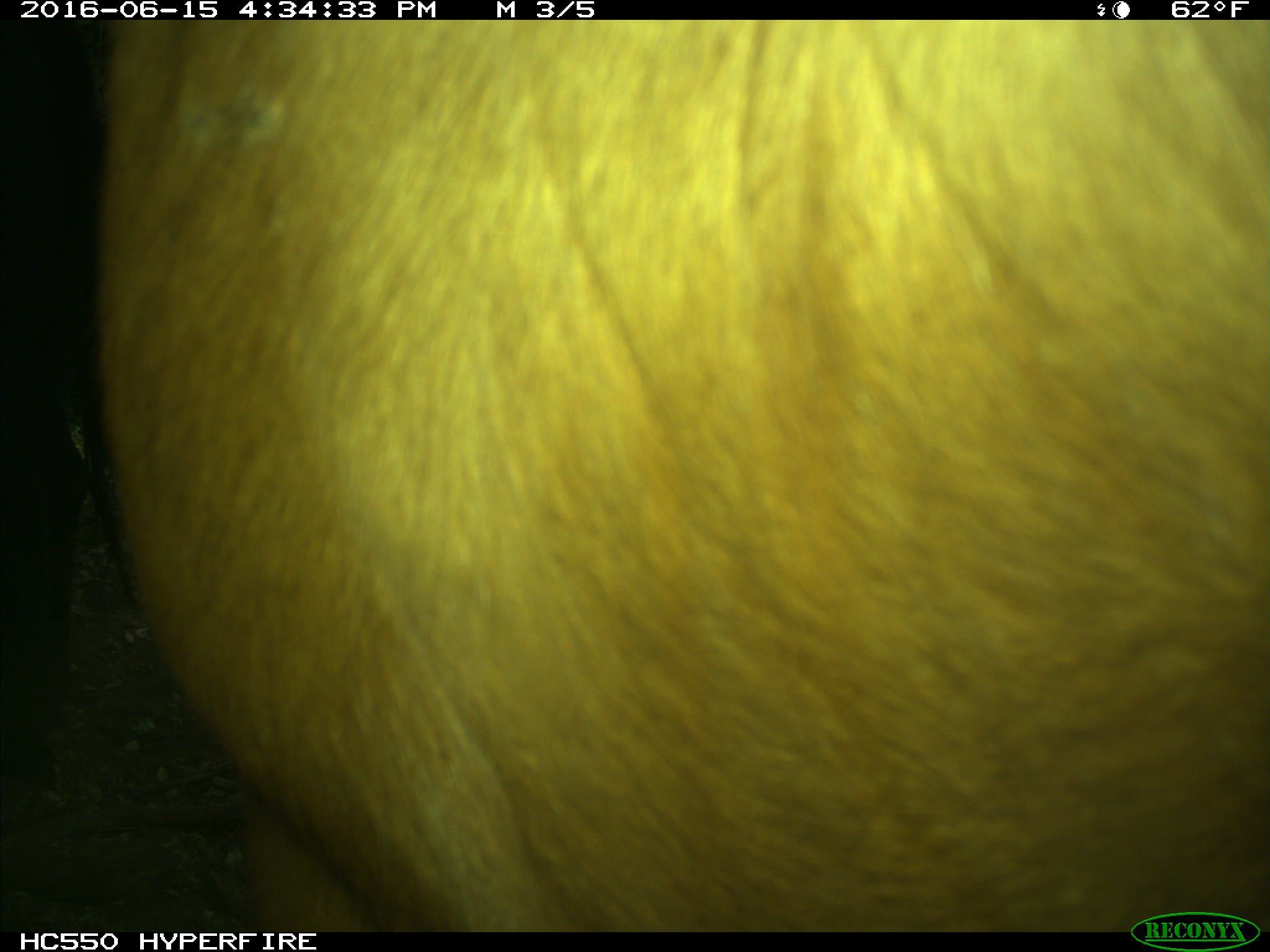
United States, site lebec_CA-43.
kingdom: Animalia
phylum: Chordata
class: Mammalia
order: Artiodactyla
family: Bovidae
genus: Bos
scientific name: Bos taurus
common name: domestic cow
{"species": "Bos taurus (domestic cow)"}